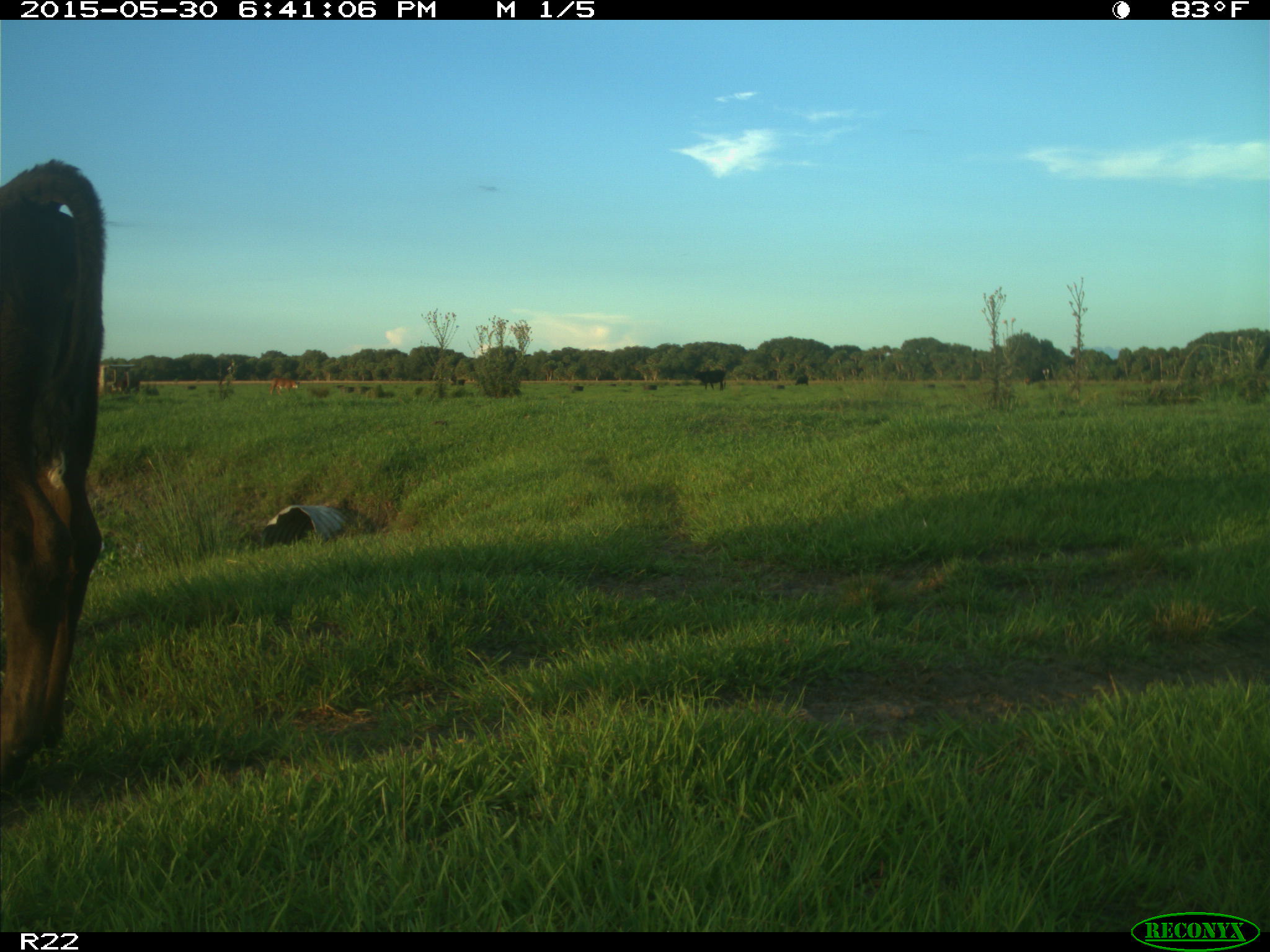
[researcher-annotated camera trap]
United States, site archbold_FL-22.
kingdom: Animalia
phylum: Chordata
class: Mammalia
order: Artiodactyla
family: Bovidae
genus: Bos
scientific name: Bos taurus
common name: domestic cow